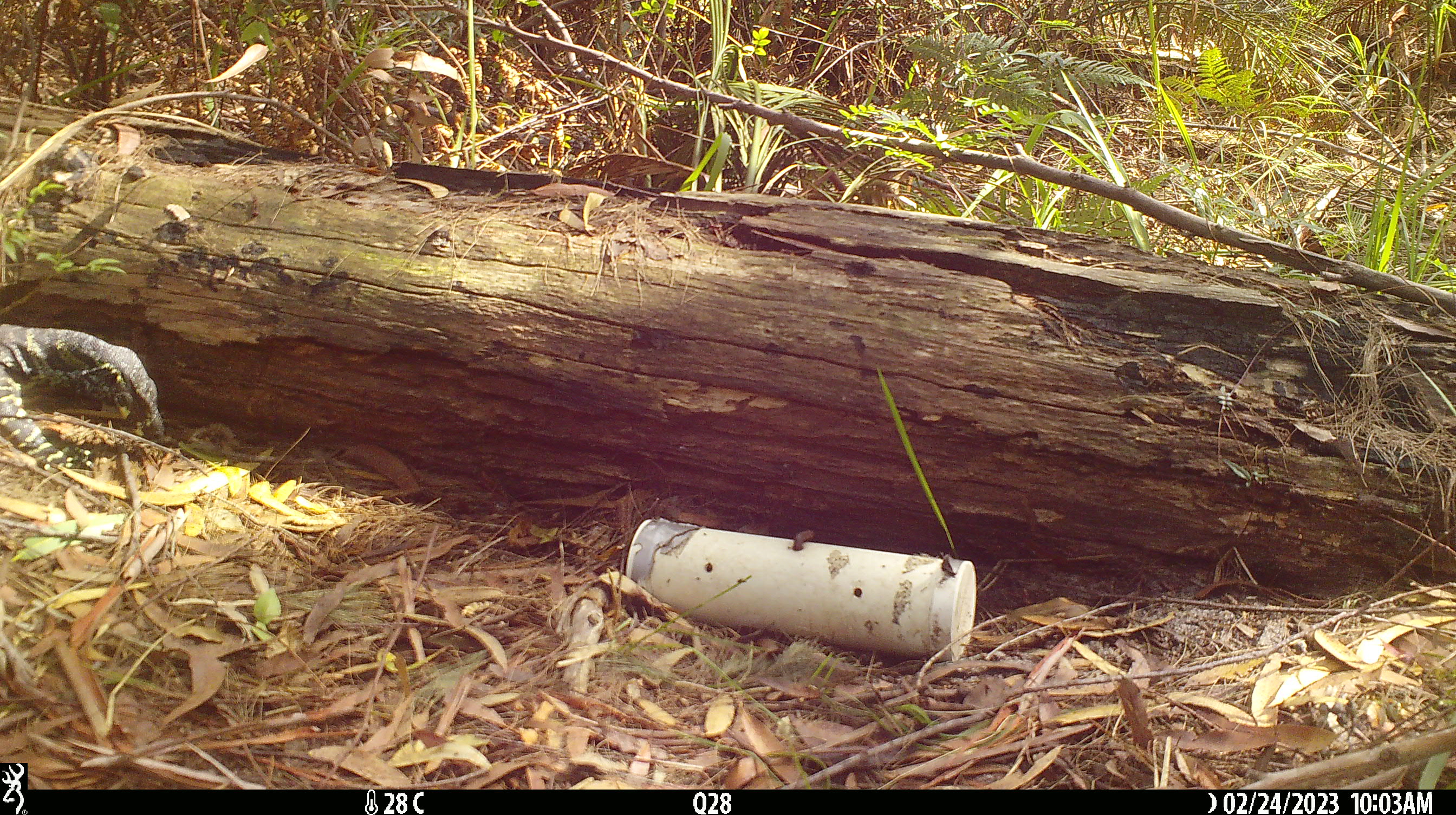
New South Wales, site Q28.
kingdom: Animalia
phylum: Chordata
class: Reptilia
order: Squamata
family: Varanidae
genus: Varanus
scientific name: Varanus varius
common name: lace monitor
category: goanna